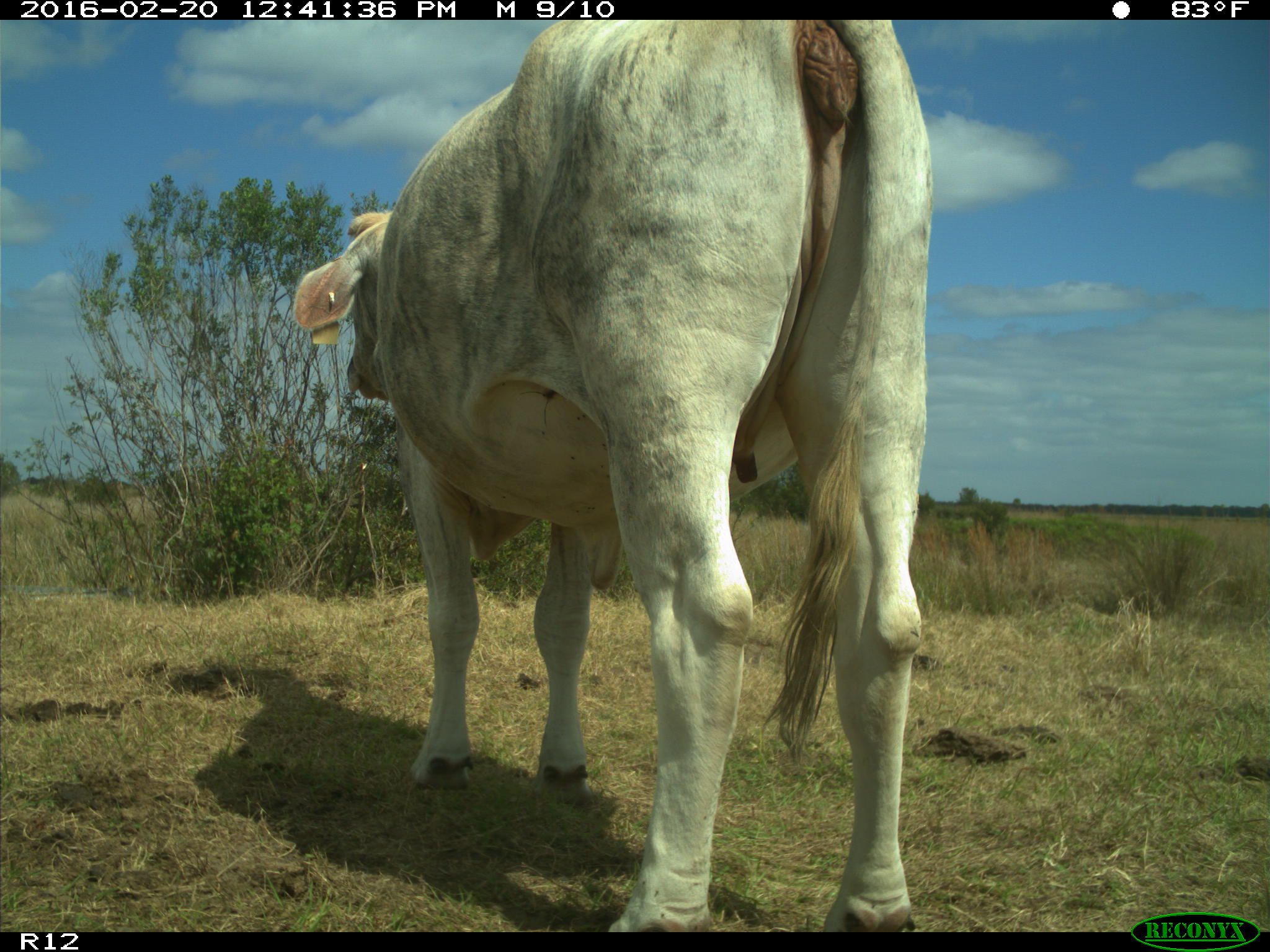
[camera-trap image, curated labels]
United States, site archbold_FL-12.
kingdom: Animalia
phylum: Chordata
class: Mammalia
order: Artiodactyla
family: Bovidae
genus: Bos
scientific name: Bos taurus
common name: domestic cow